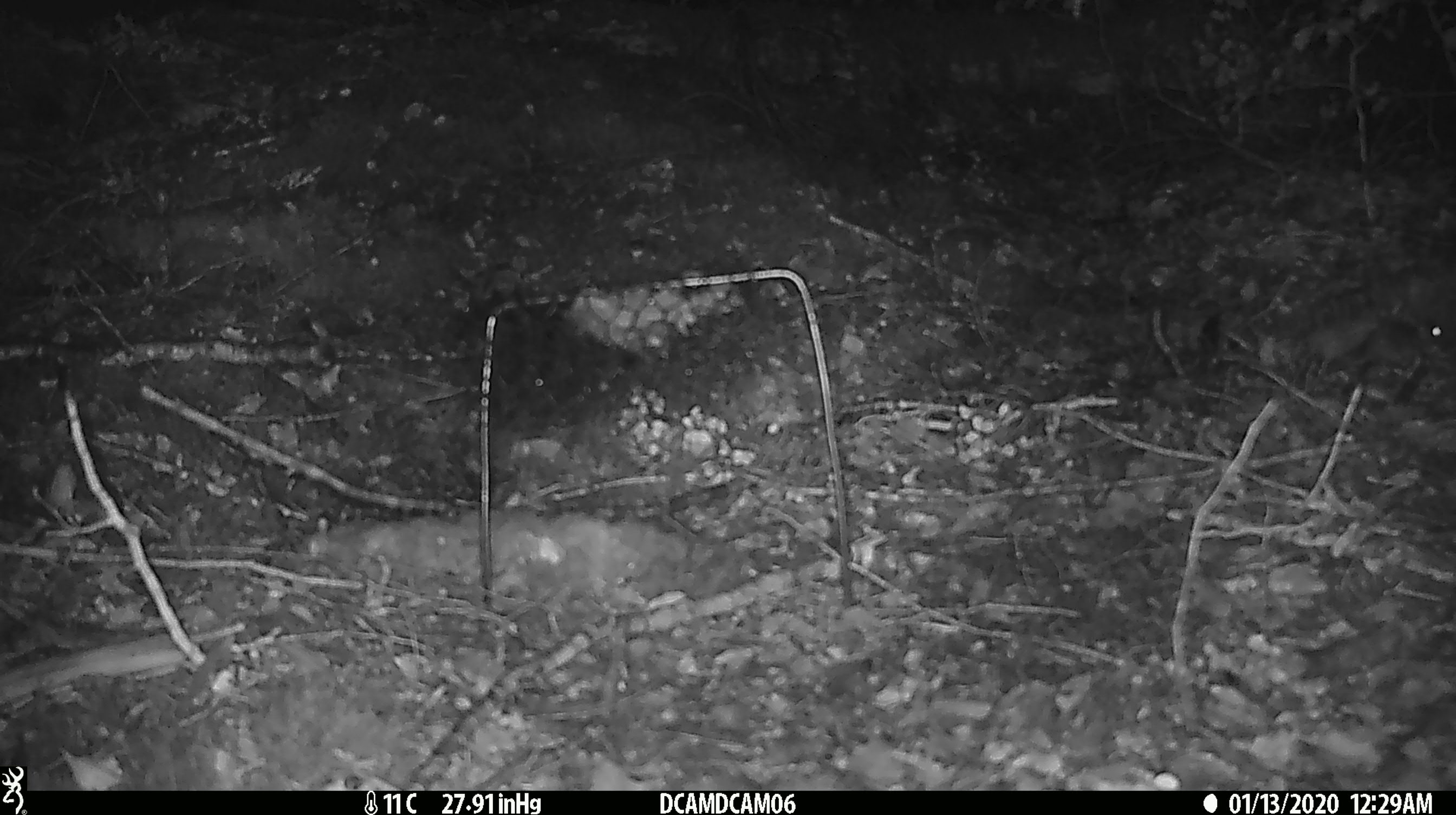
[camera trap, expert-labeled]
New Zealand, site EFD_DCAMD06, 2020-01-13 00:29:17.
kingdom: Animalia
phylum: Chordata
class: Mammalia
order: Rodentia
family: Muridae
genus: Mus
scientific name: Mus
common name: mouse